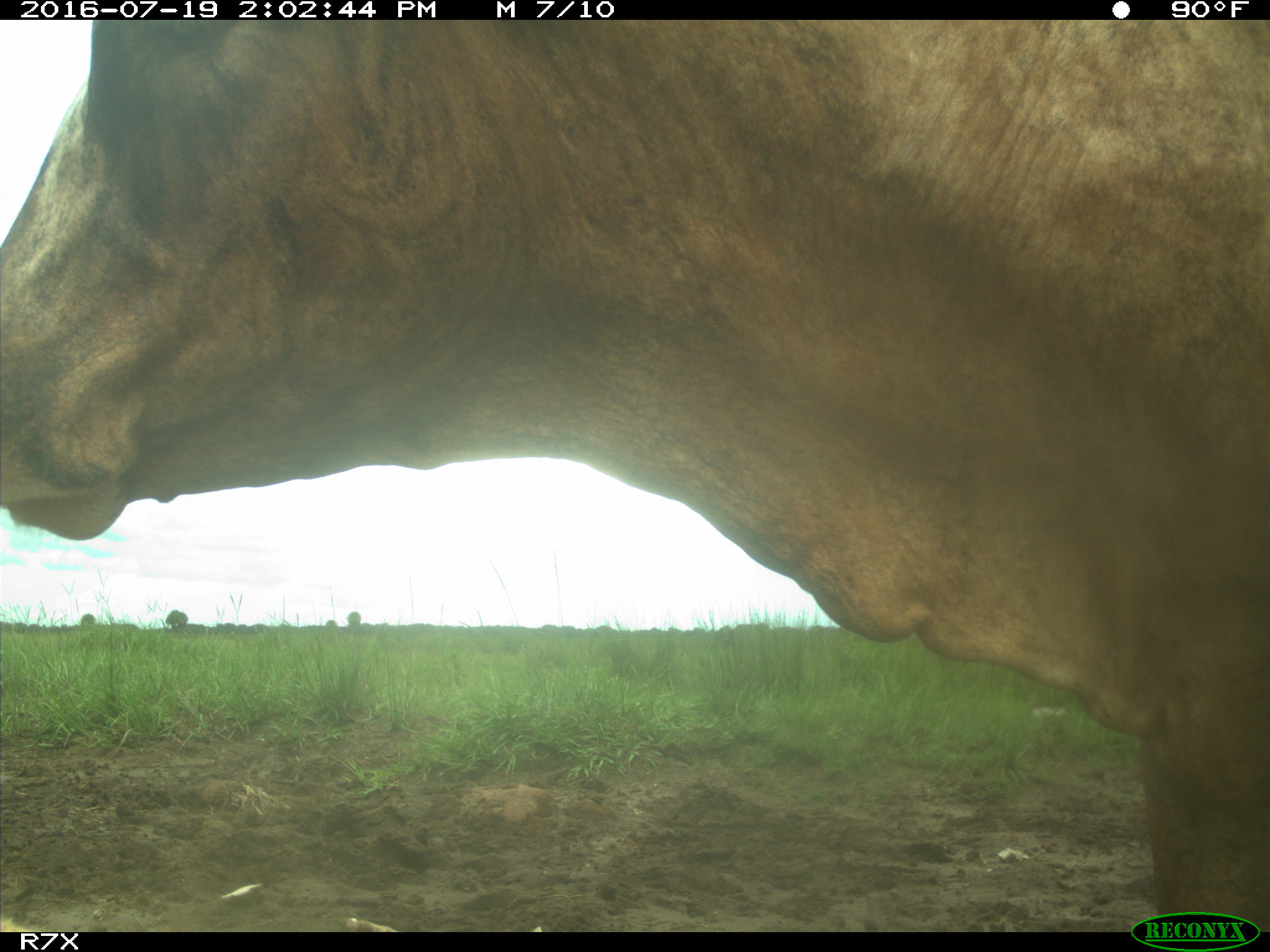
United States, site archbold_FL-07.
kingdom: Animalia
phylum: Chordata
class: Mammalia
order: Artiodactyla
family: Bovidae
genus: Bos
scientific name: Bos taurus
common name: domestic cow